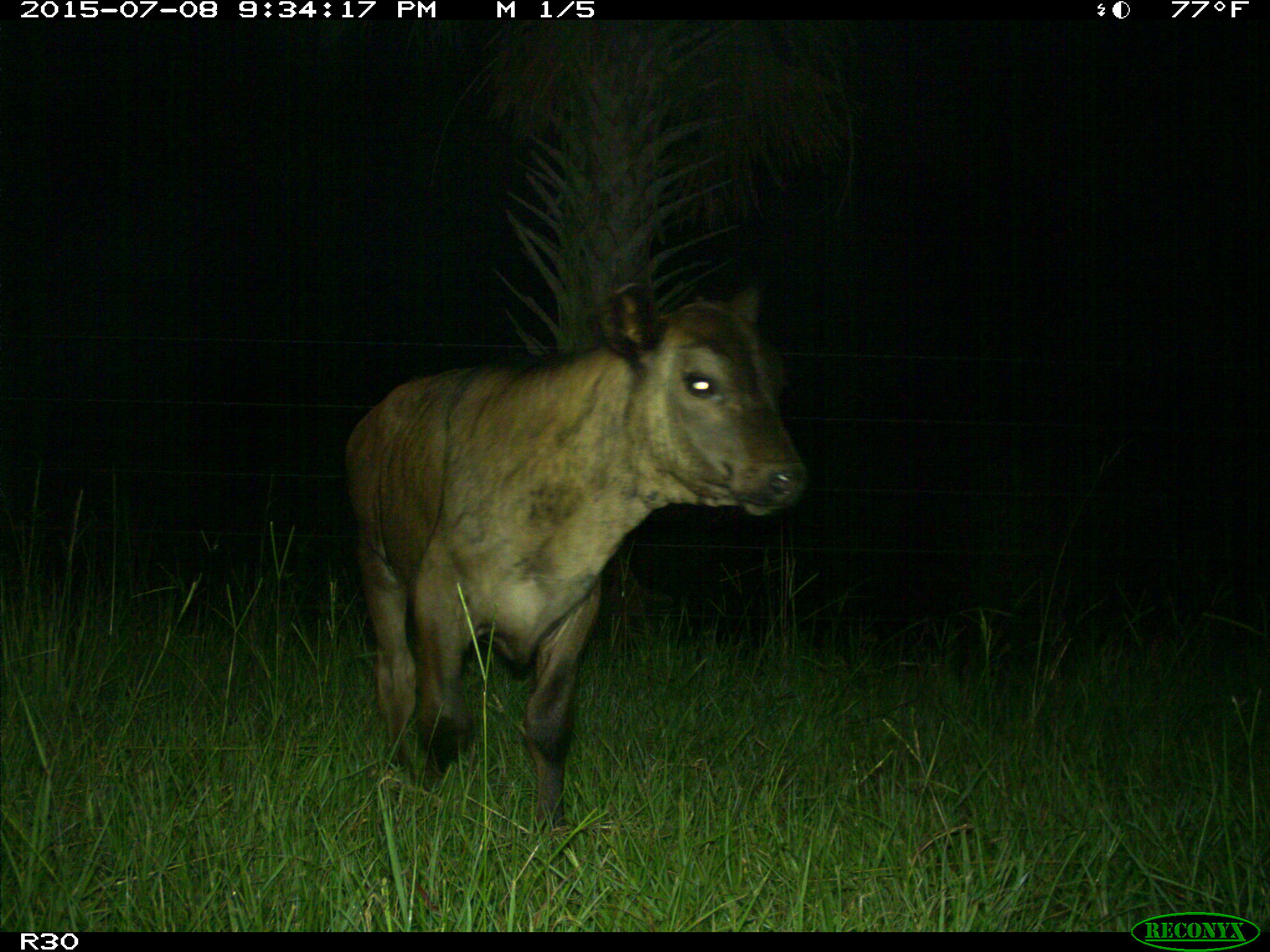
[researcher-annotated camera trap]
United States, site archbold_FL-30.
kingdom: Animalia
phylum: Chordata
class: Mammalia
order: Artiodactyla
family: Bovidae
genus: Bos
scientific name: Bos taurus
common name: domestic cow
Bos taurus (domestic cow).